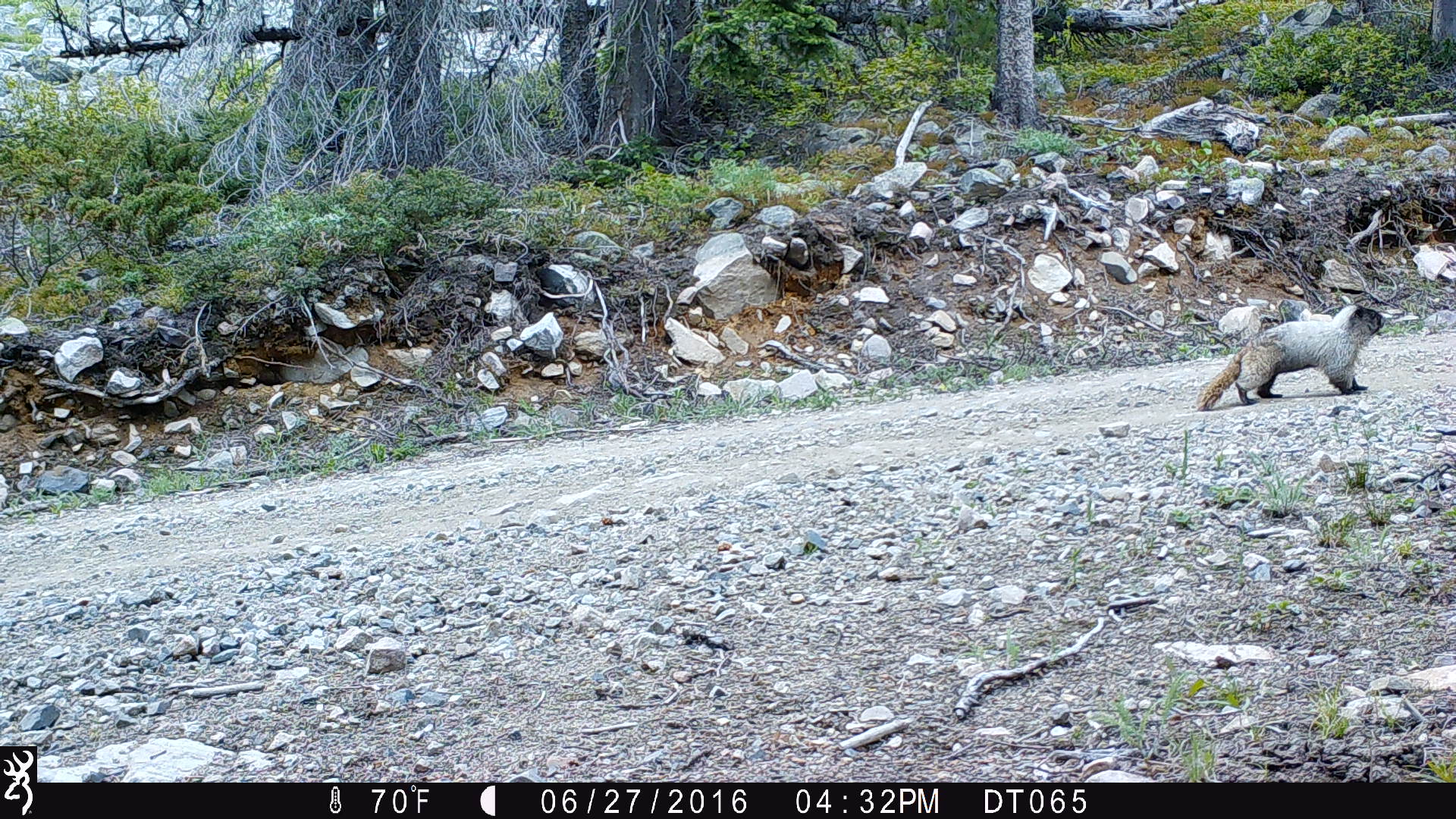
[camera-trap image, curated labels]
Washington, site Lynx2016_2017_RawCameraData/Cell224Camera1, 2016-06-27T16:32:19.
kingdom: Animalia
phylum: Chordata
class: Mammalia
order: Rodentia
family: Sciuridae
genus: Marmota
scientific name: Marmota caligata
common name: hoary marmot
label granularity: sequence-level